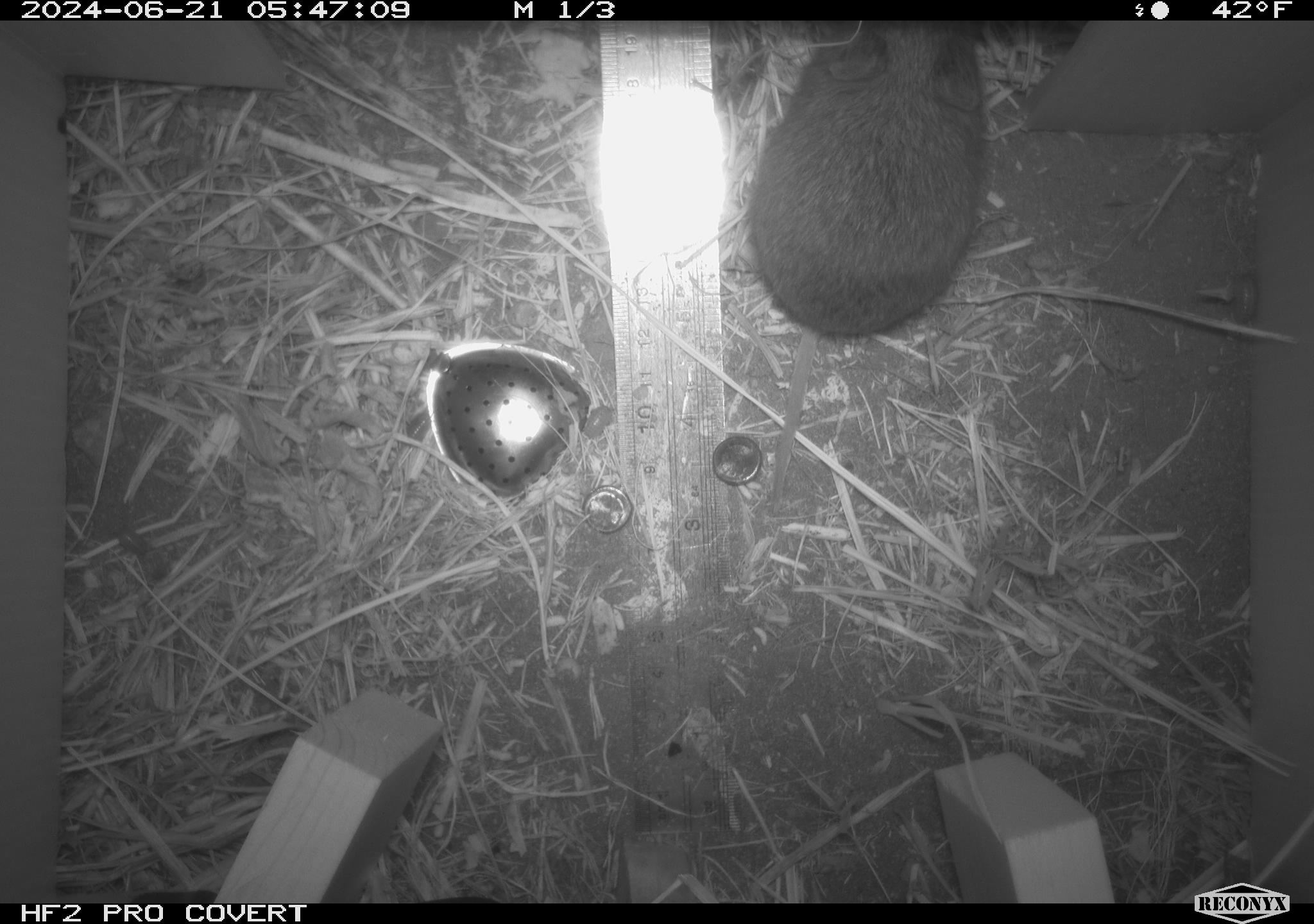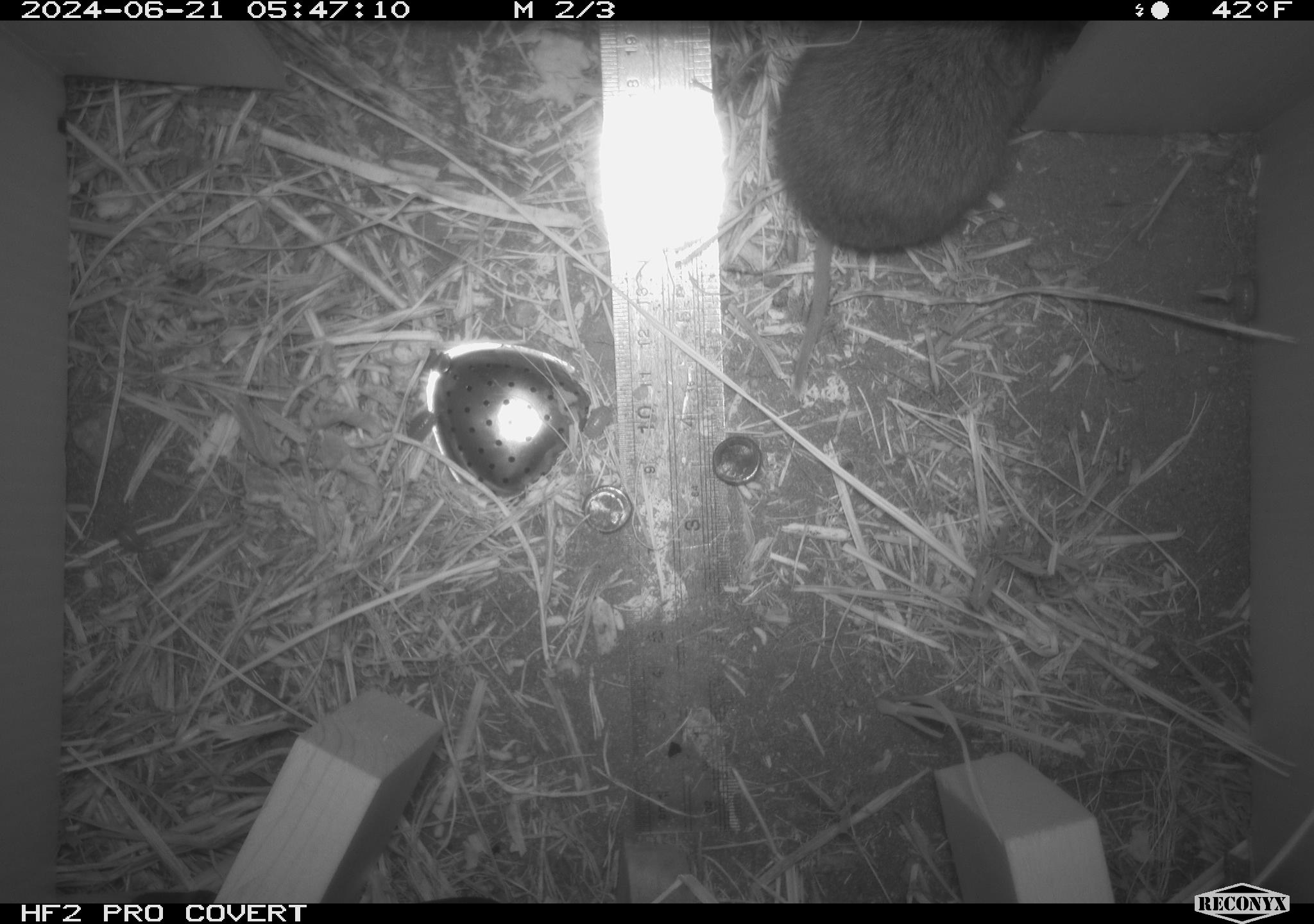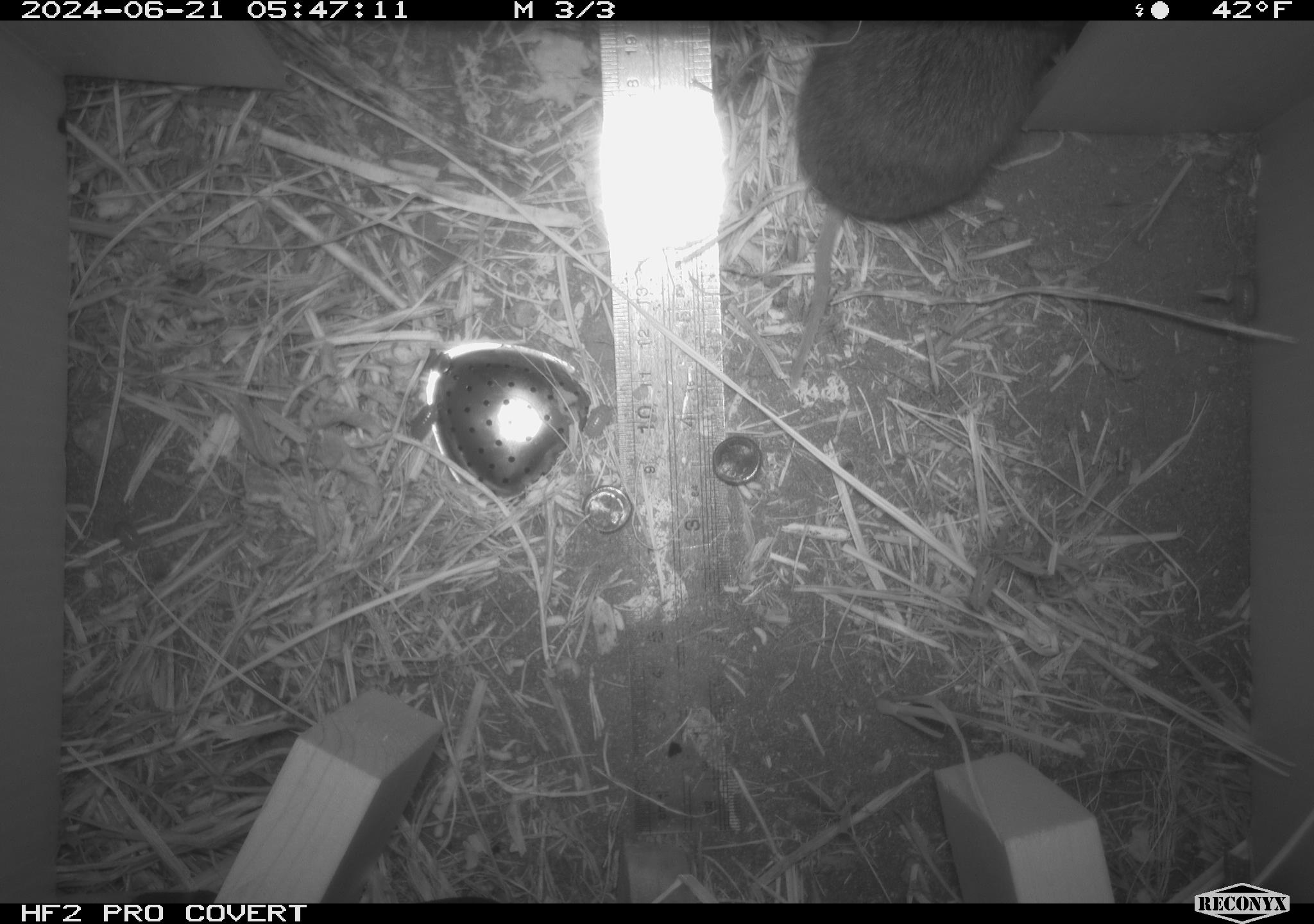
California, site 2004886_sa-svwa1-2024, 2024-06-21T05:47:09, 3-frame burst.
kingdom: Animalia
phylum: Chordata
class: Mammalia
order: Rodentia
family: Cricetidae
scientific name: Arvicolinae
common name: voles, lemmings, and muskrats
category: arvicolinae subfamily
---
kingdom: Animalia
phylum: Arthropoda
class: Malacostraca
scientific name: Malacostraca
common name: amphipods, crabs, isopods, krill, lobsters and shrimps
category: malacostracan